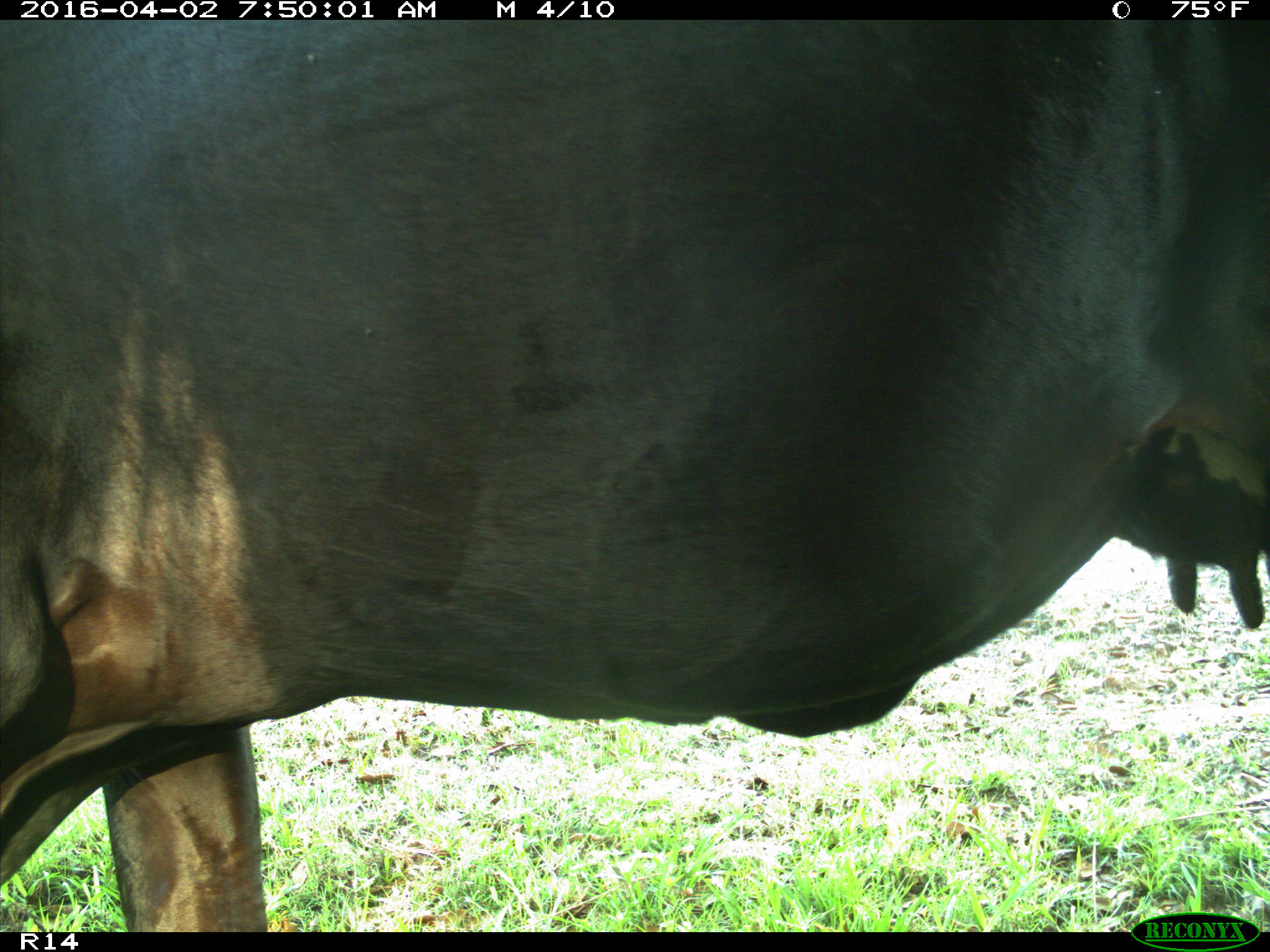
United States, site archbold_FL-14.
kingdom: Animalia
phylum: Chordata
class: Mammalia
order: Artiodactyla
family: Bovidae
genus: Bos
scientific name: Bos taurus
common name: domestic cow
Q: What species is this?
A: Bos taurus (domestic cow).